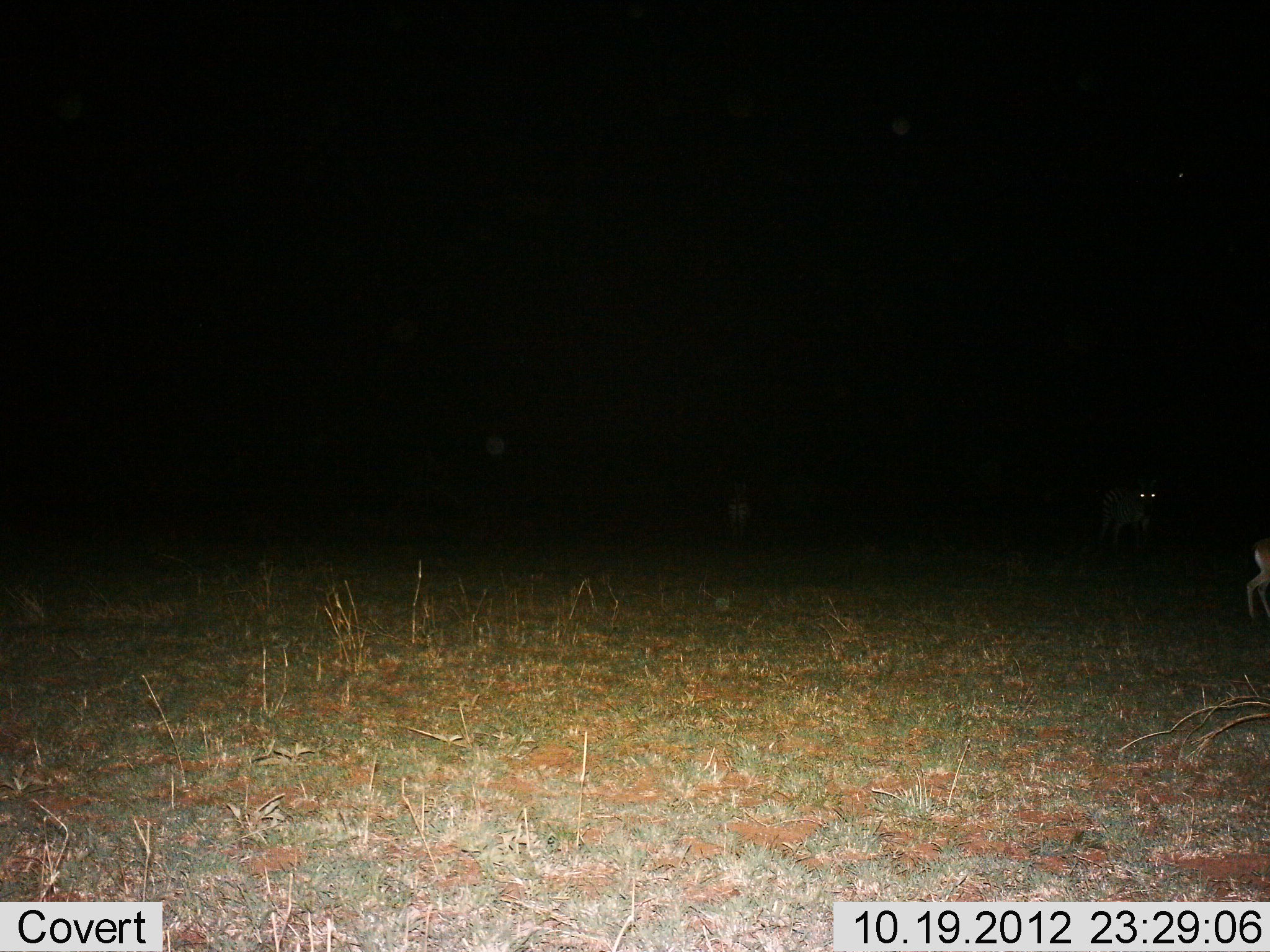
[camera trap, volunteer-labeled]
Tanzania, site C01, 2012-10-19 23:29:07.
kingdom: Animalia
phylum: Chordata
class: Mammalia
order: Artiodactyla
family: Bovidae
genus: Eudorcas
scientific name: Eudorcas thomsonii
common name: thomson's gazelle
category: gazellethomsons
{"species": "gazellethomsons (thomson's gazelle) (Eudorcas thomsonii)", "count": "3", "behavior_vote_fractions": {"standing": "70%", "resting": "0%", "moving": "50%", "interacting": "0%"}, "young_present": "0%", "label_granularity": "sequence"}